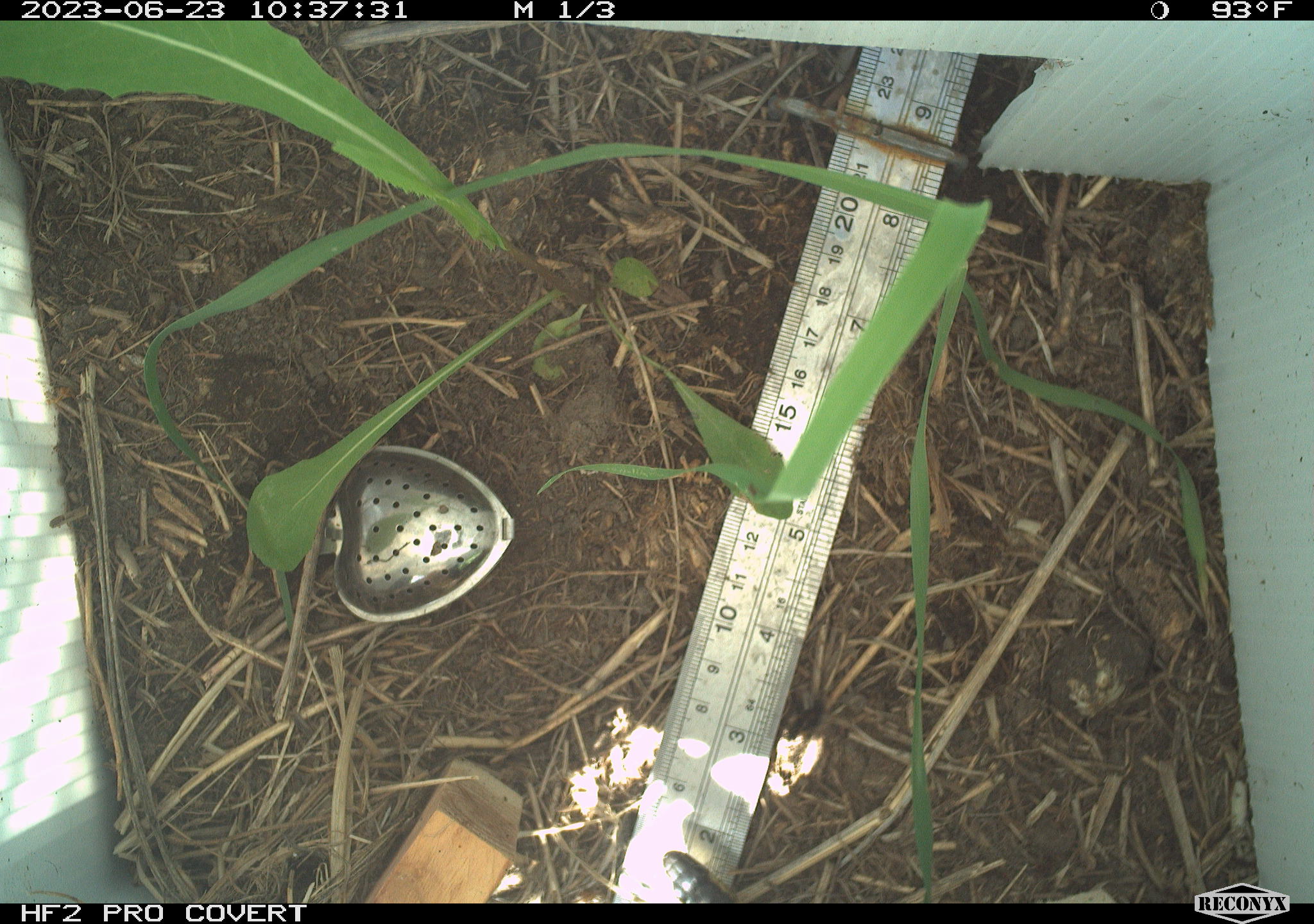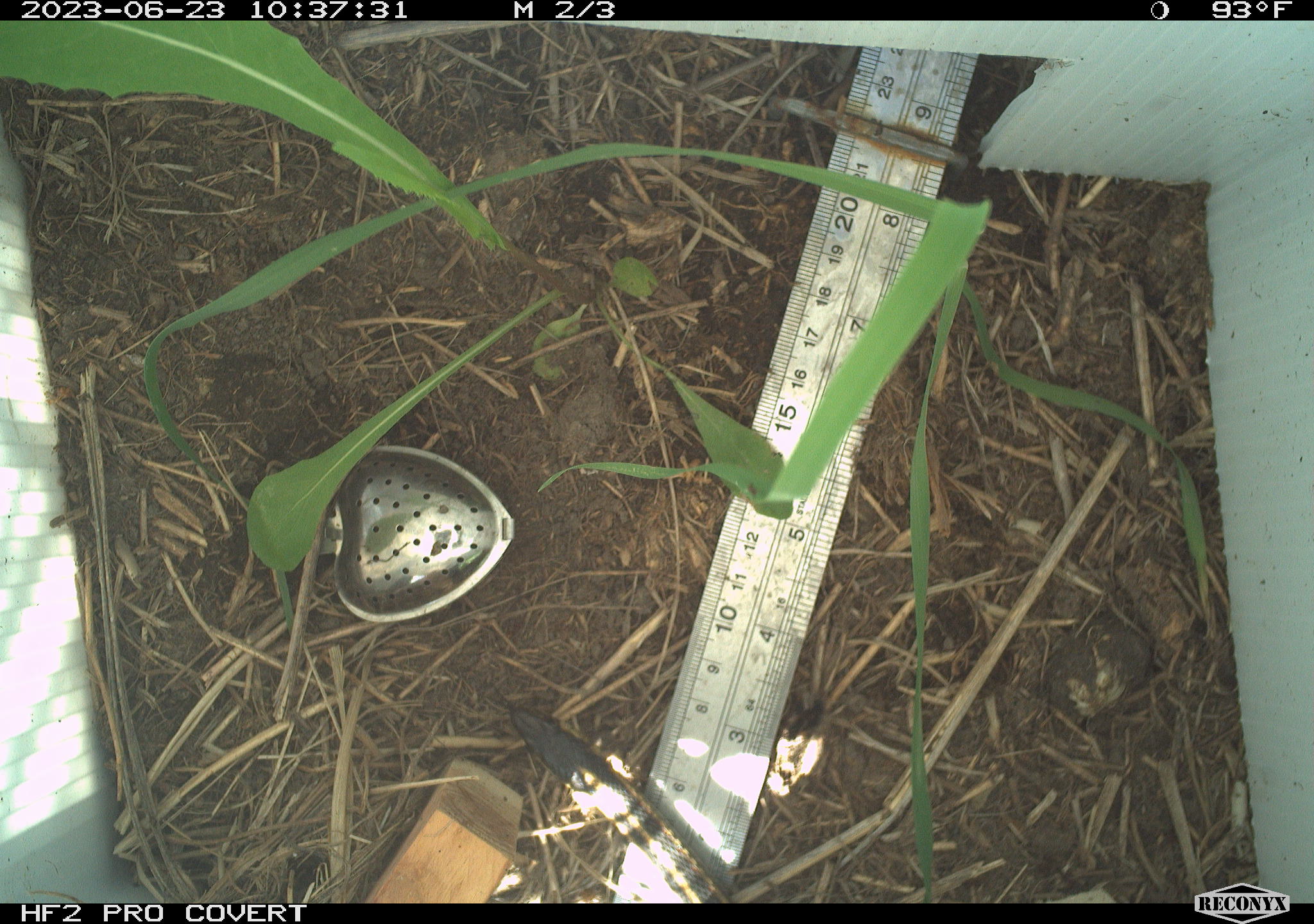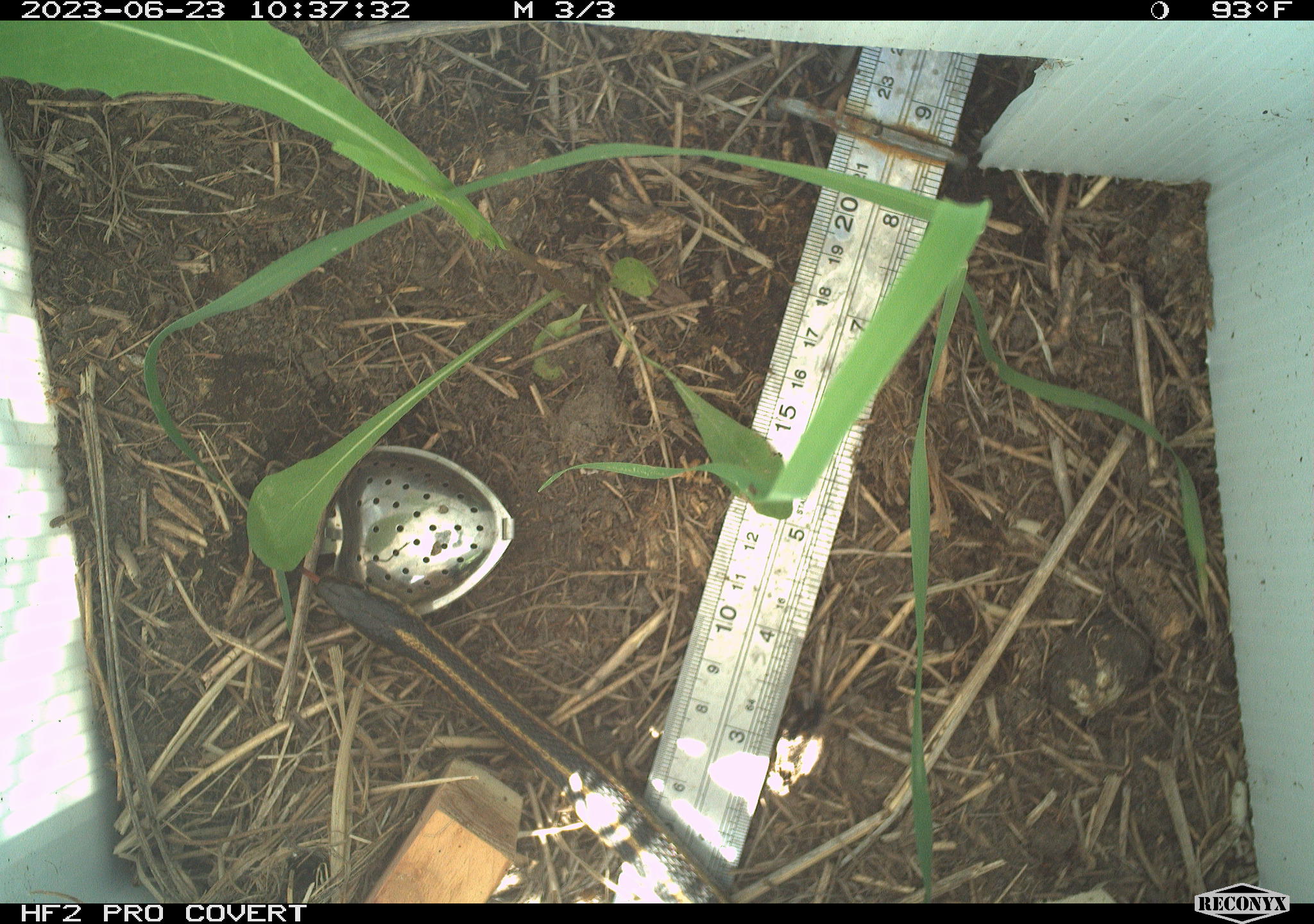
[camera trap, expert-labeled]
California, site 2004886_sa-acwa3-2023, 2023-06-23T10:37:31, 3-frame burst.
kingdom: Animalia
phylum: Chordata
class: Reptilia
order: Squamata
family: Colubridae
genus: Thamnophis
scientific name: Thamnophis sirtalis fitchi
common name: valley garter snake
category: valley gartersnake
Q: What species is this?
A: Valley gartersnake (valley garter snake) (Thamnophis sirtalis fitchi).